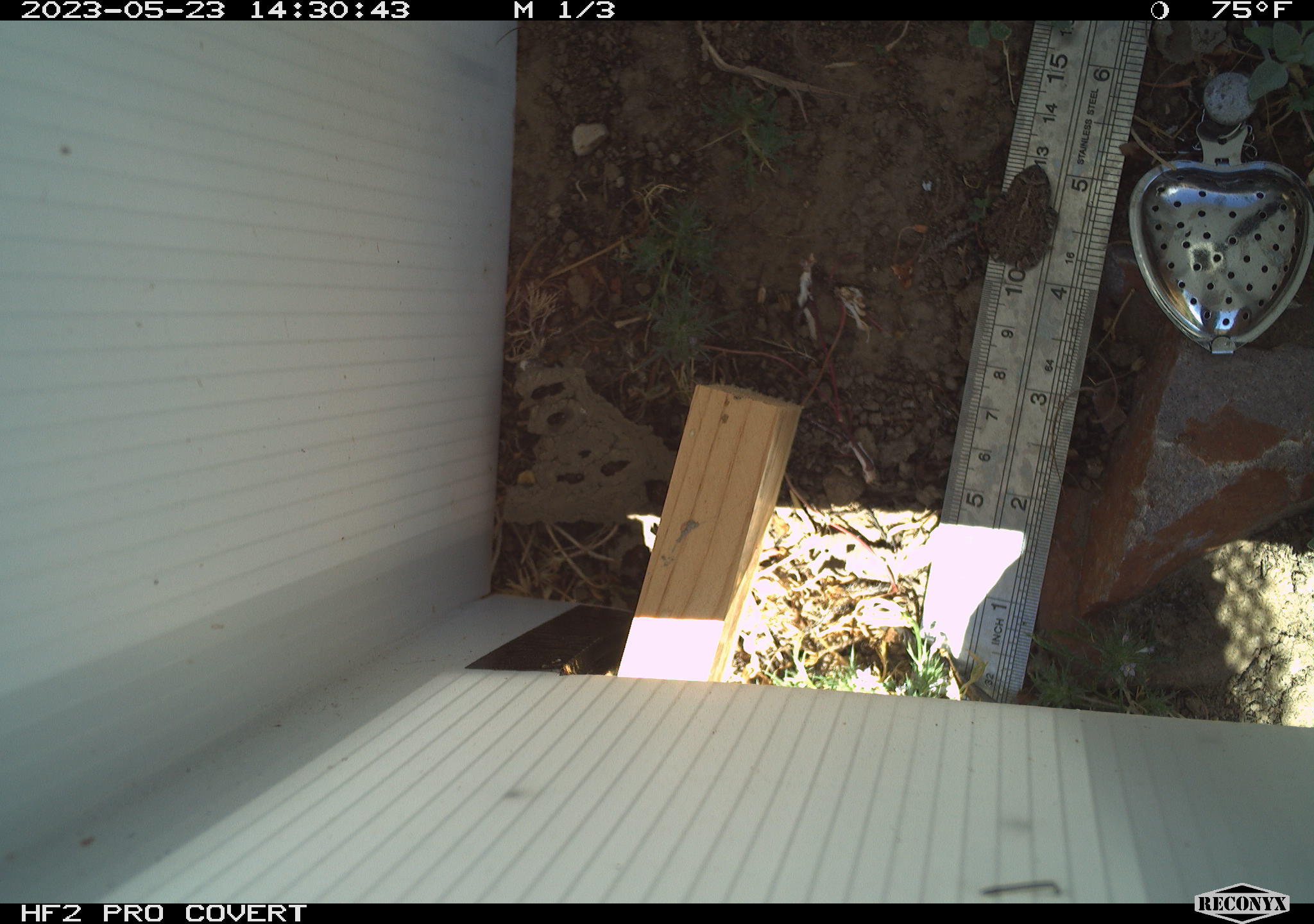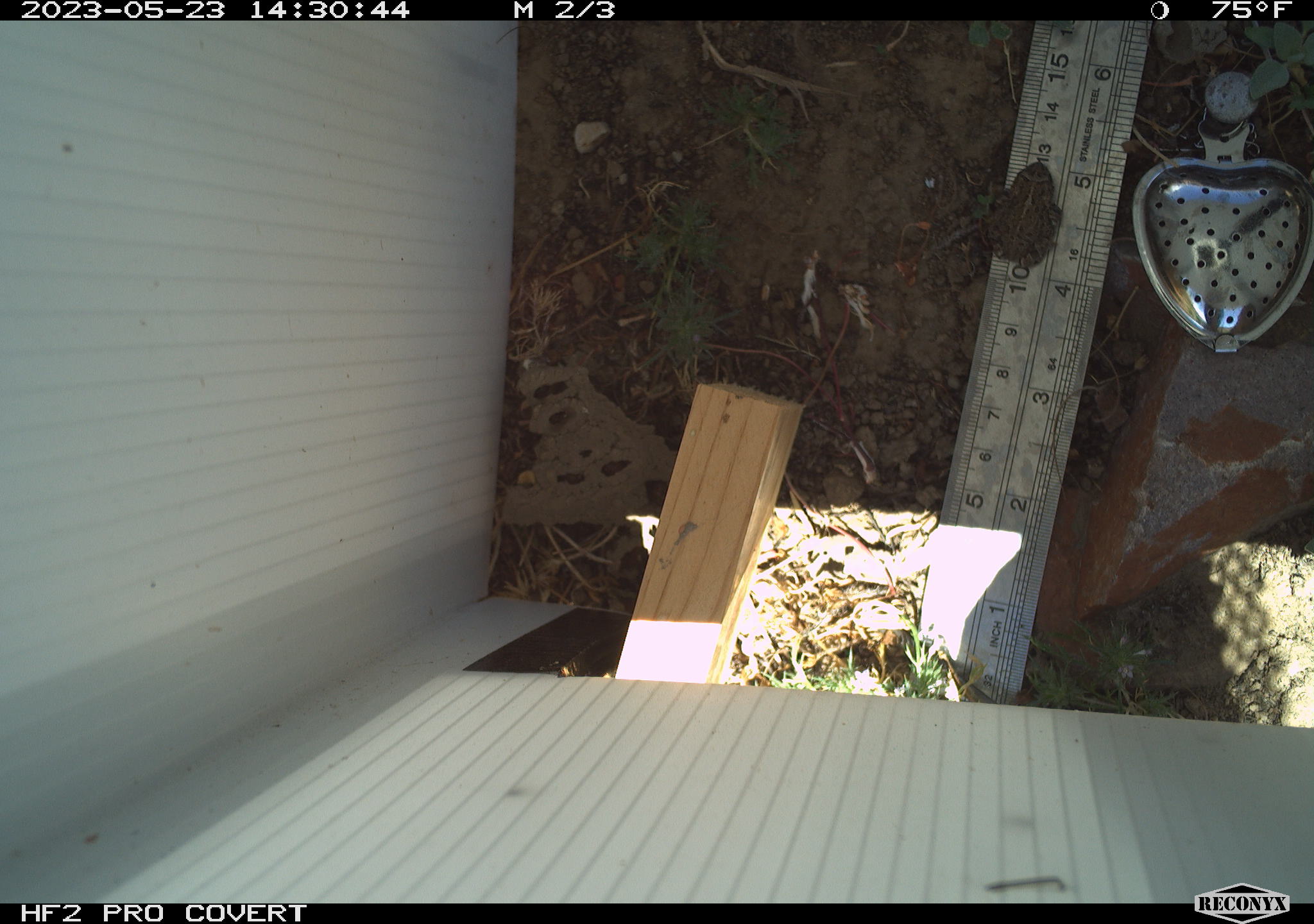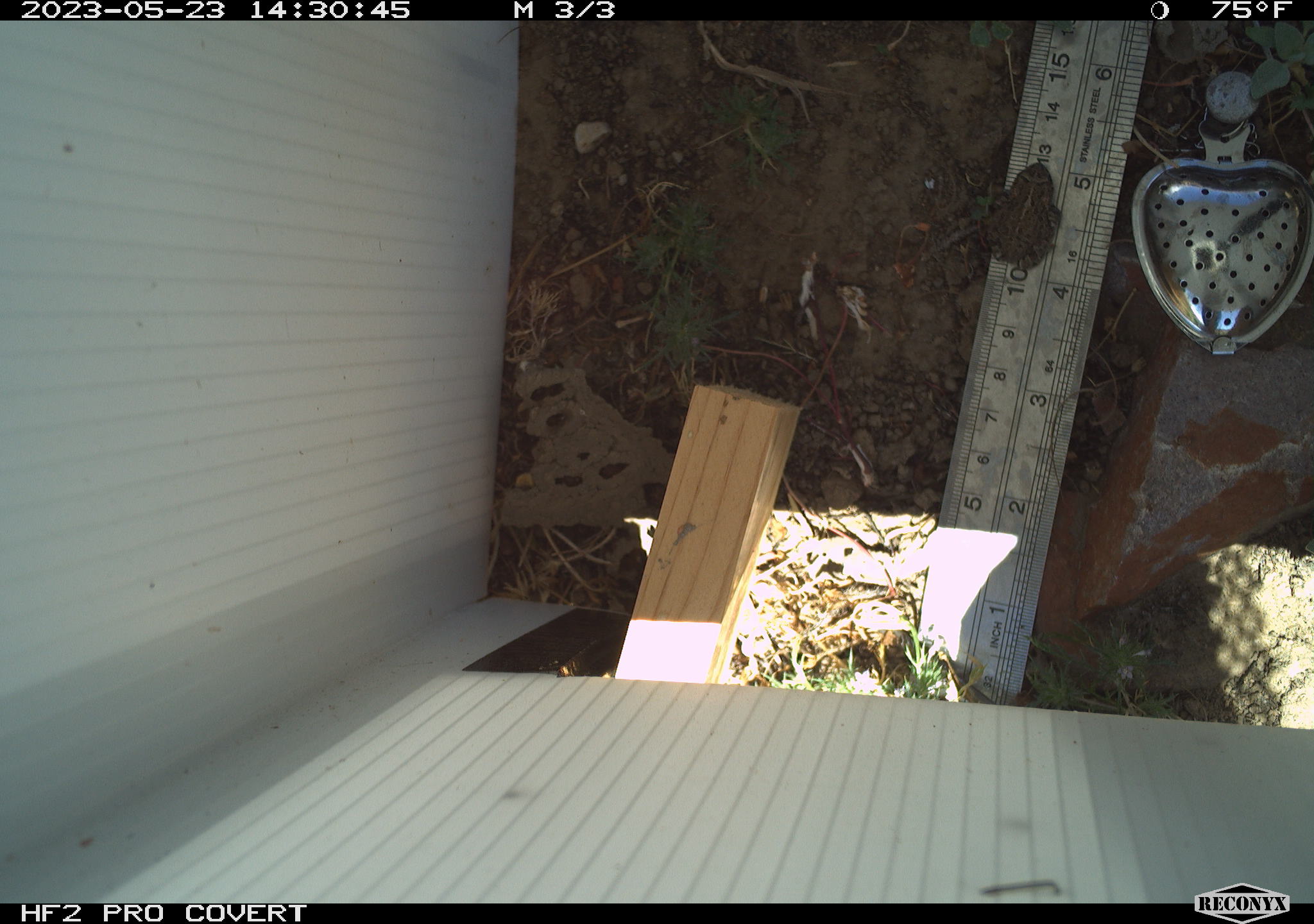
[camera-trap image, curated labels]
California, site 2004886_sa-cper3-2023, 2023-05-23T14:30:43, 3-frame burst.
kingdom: Animalia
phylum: Chordata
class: Amphibia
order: Anura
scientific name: Anura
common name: frogs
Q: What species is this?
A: Frogs (Anura).